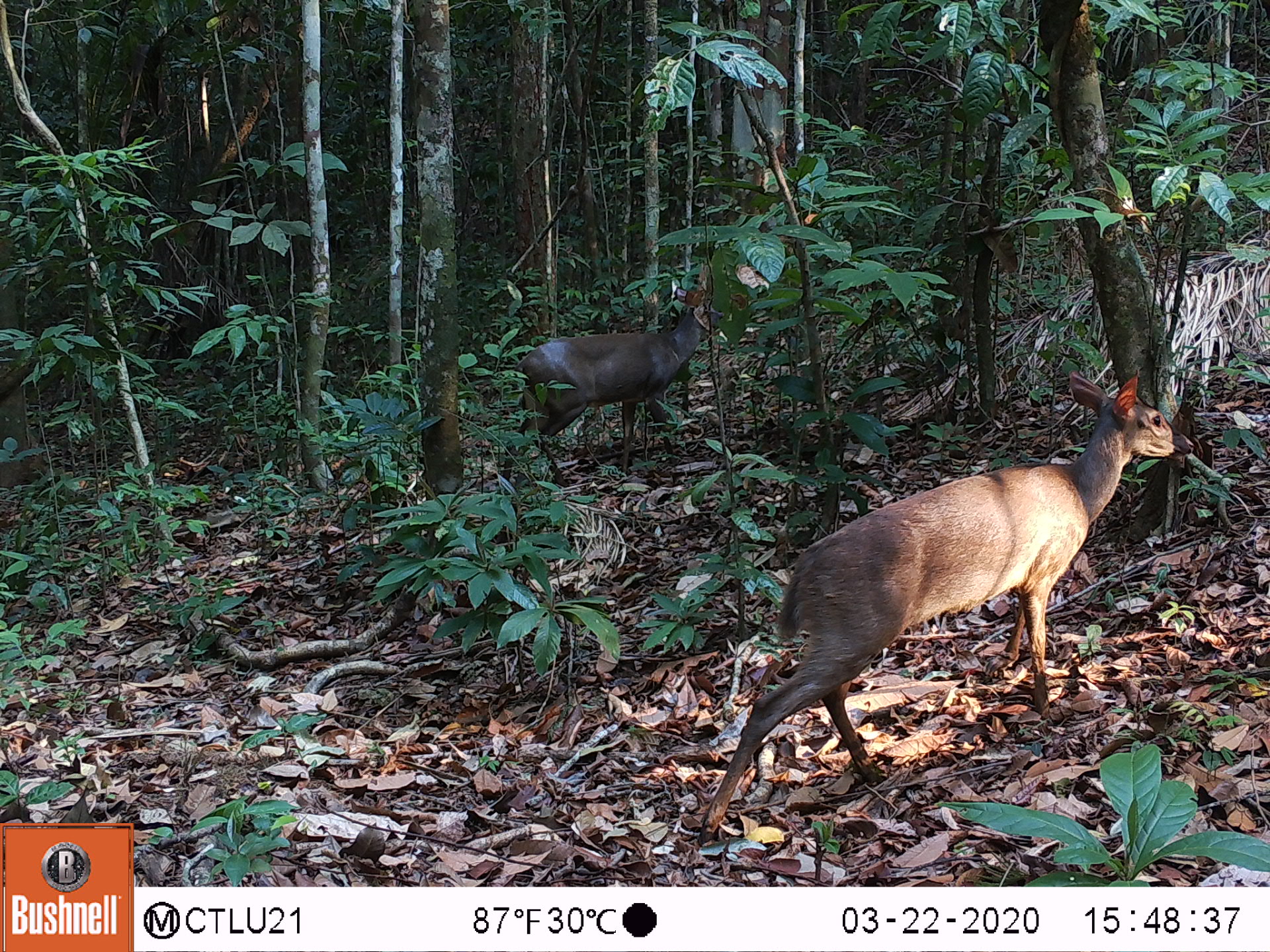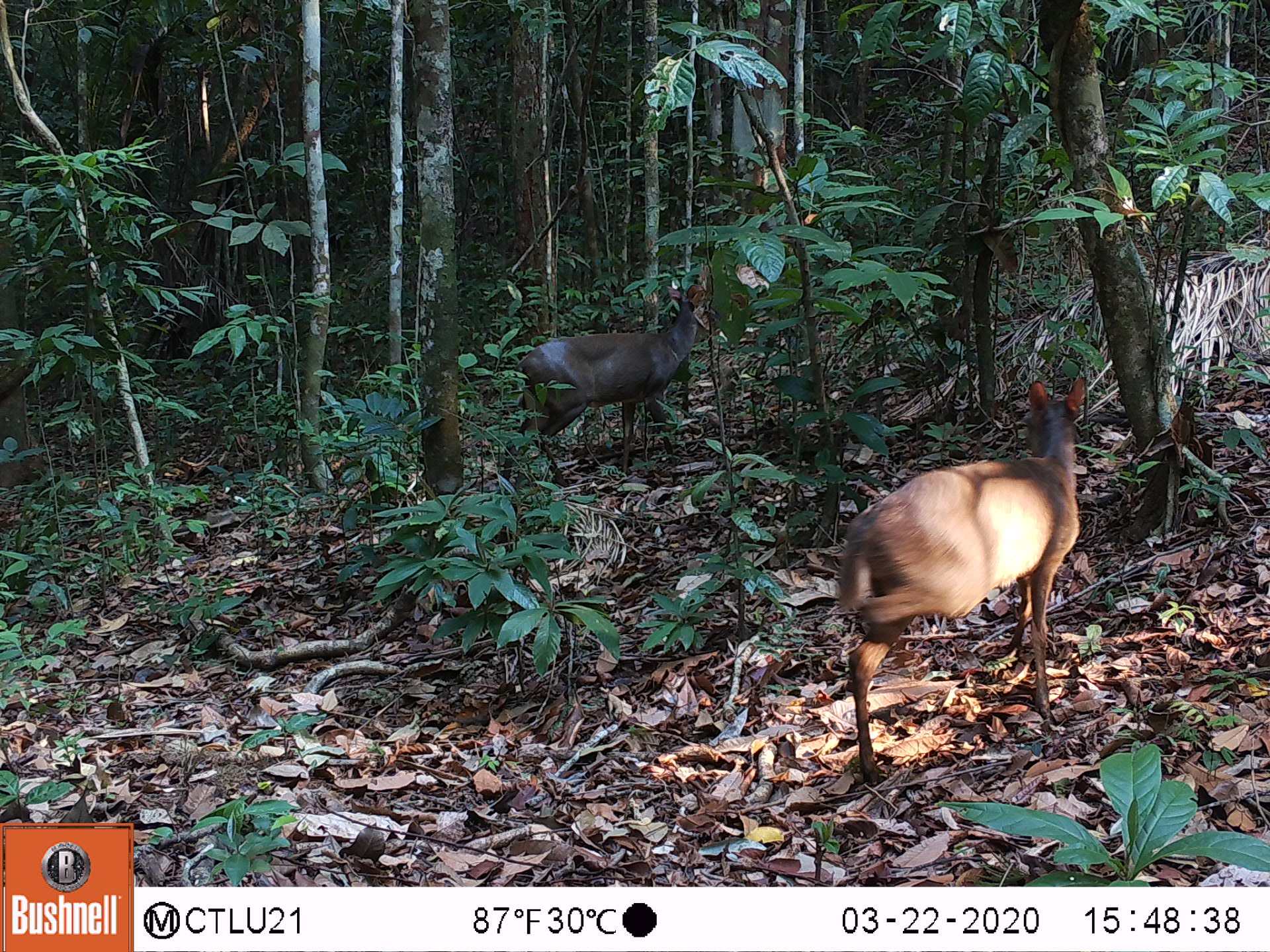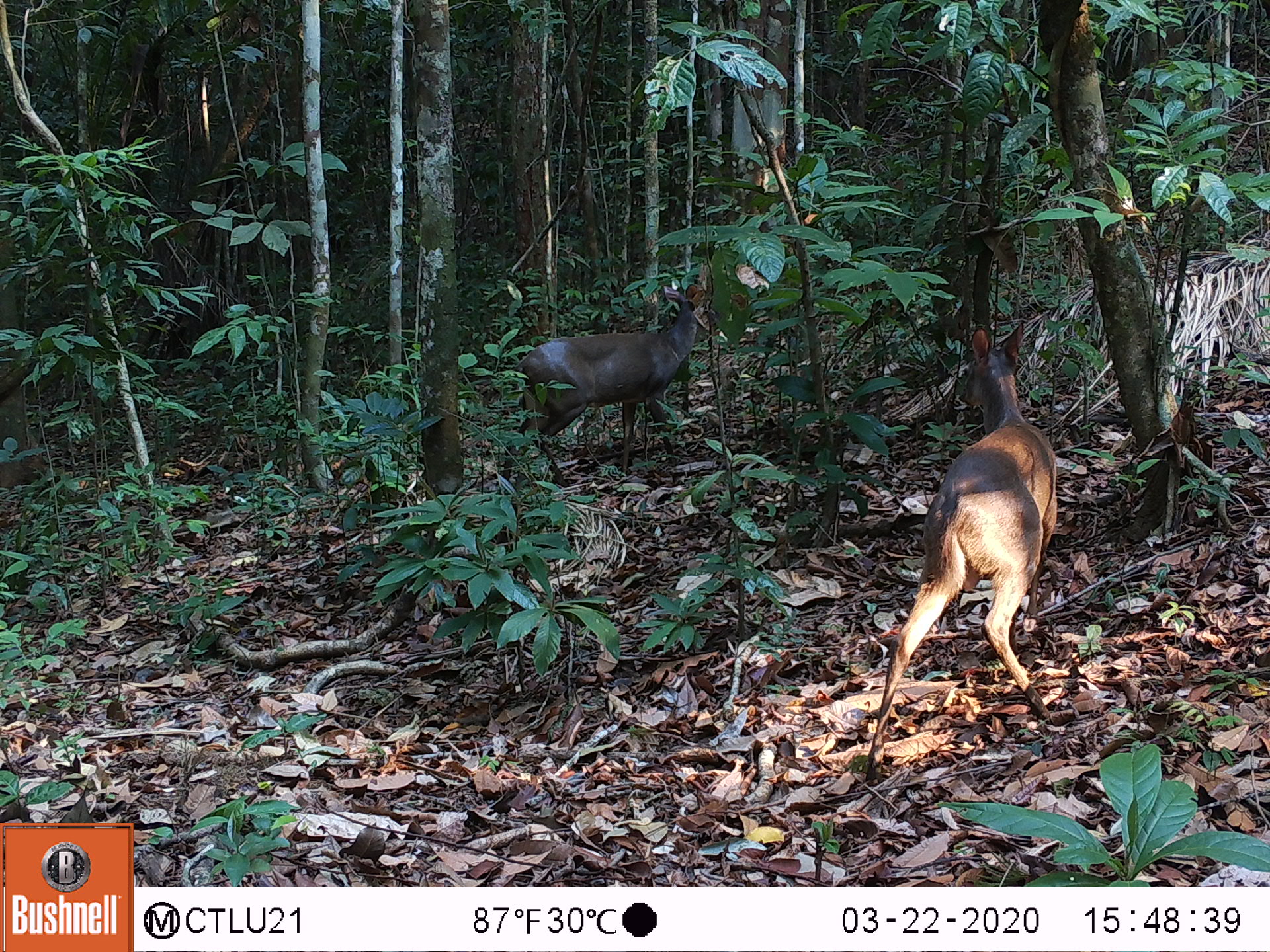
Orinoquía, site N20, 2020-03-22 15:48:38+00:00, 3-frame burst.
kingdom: Animalia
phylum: Chordata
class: Mammalia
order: Artiodactyla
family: Cervidae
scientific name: Cervidae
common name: deer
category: unknown cervid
Unknown cervid (deer) (Cervidae).